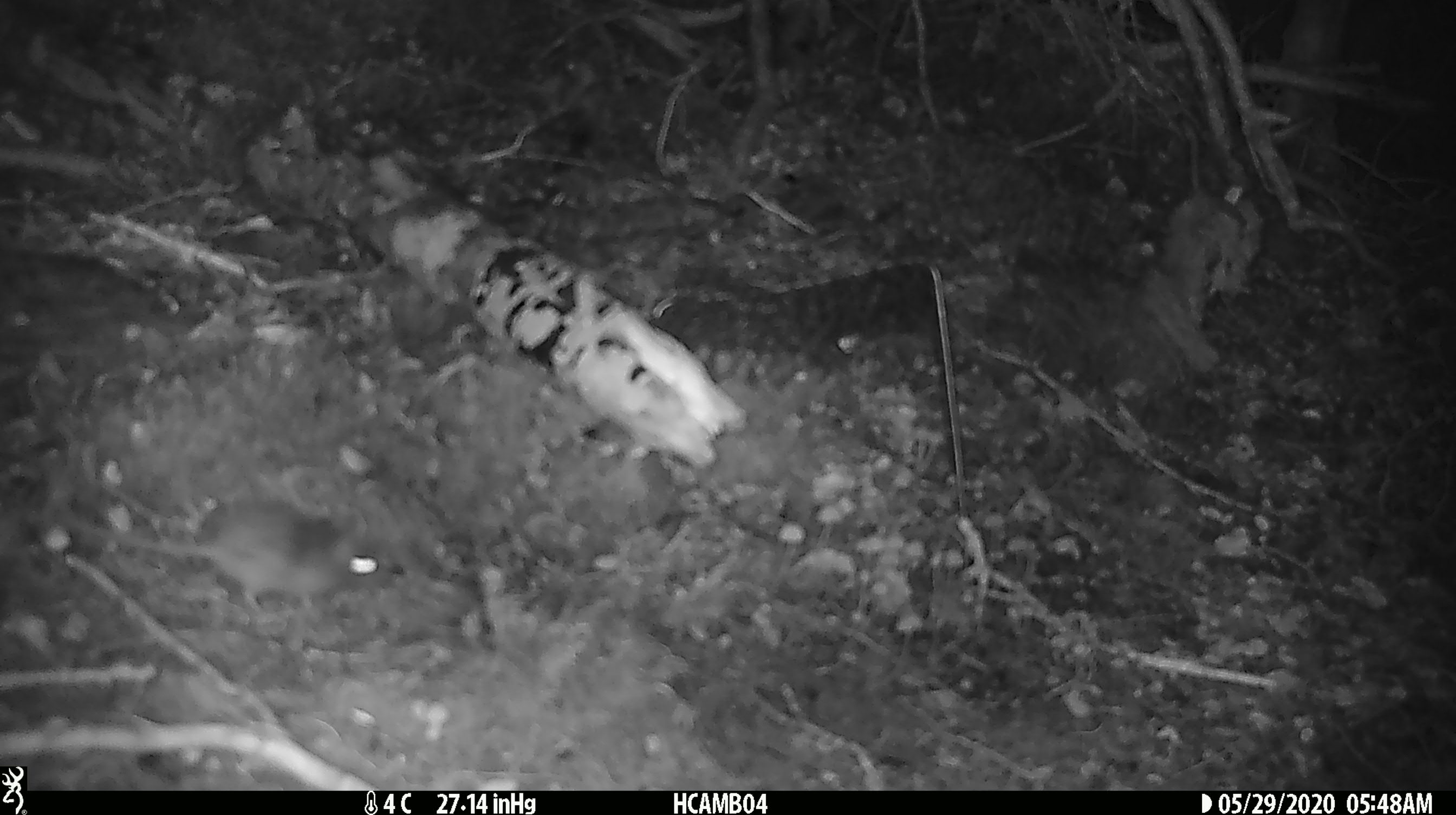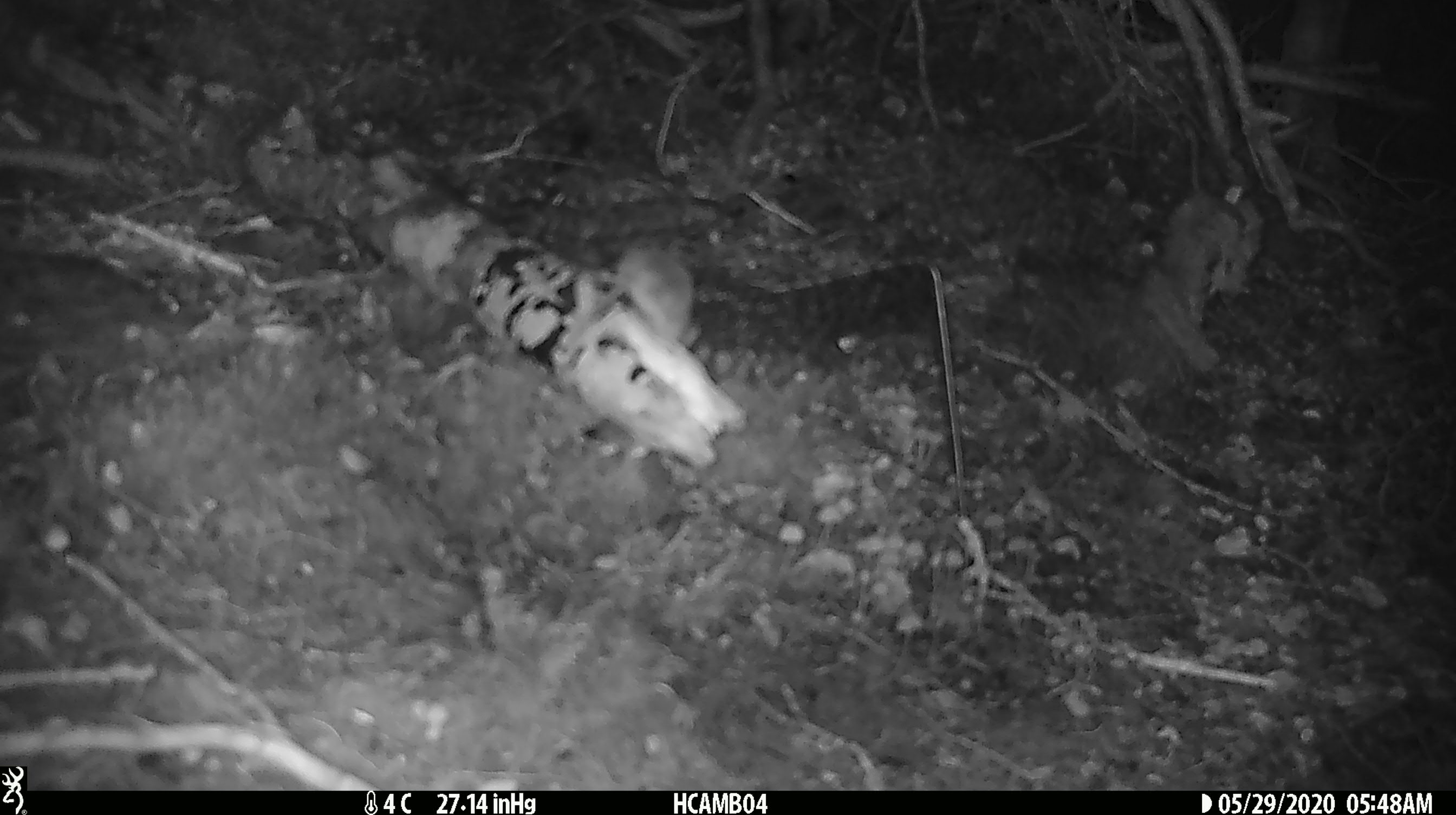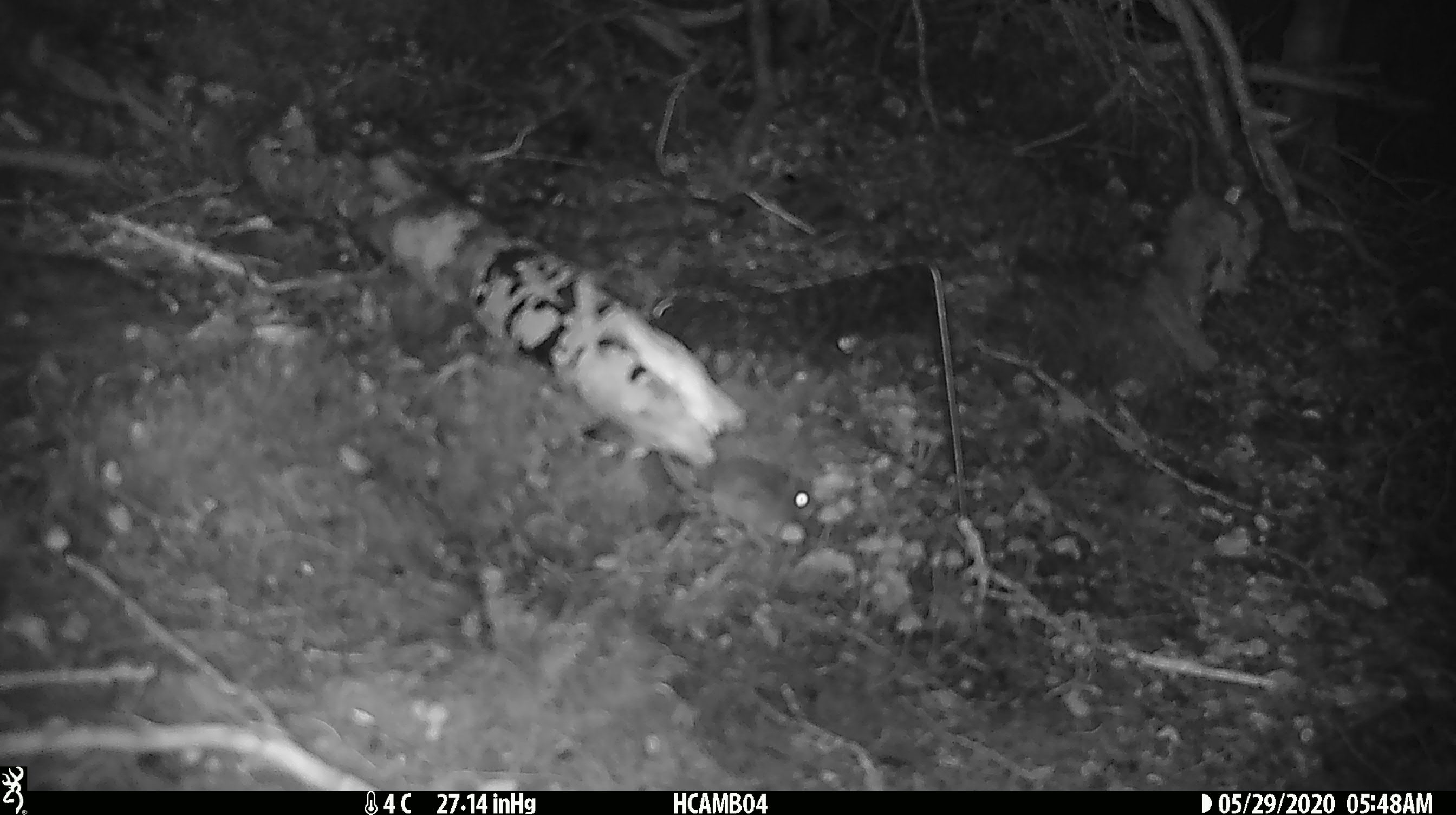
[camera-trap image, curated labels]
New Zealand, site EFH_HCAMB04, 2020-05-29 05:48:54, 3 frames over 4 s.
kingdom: Animalia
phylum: Chordata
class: Mammalia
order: Rodentia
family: Muridae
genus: Mus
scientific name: Mus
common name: mouse